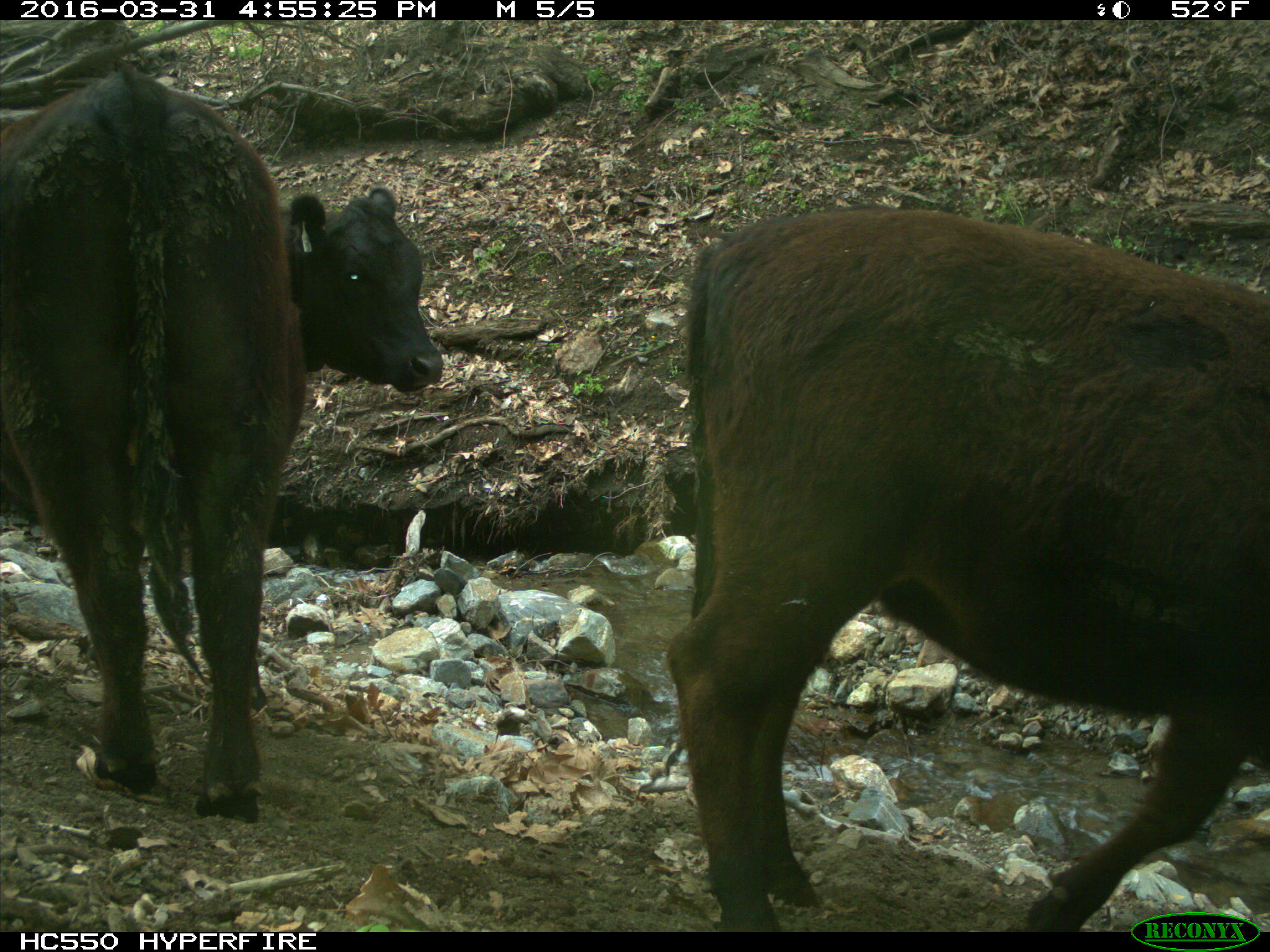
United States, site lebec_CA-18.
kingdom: Animalia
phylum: Chordata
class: Mammalia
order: Artiodactyla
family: Bovidae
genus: Bos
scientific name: Bos taurus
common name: domestic cow